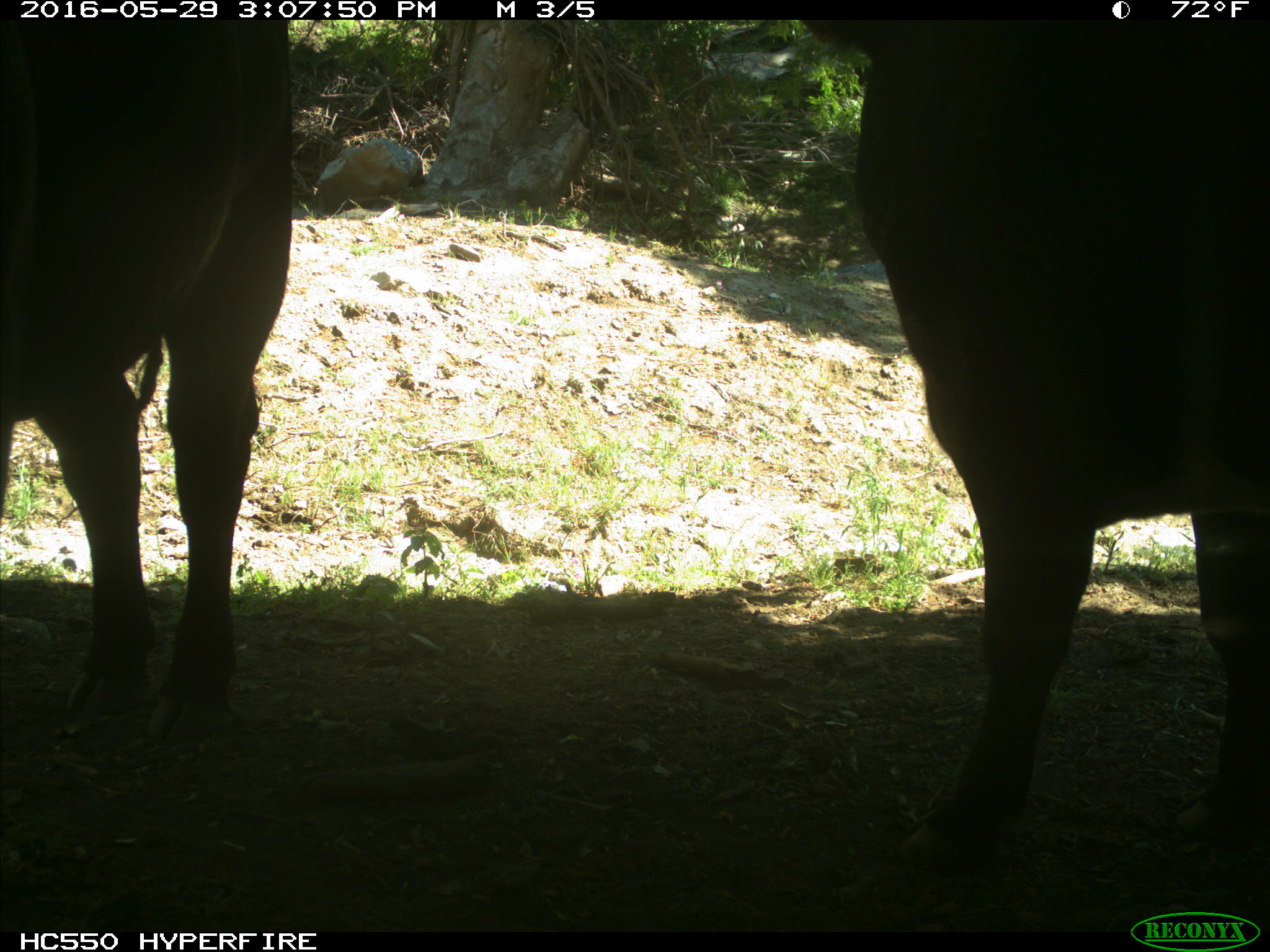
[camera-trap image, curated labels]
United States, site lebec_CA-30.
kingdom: Animalia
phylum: Chordata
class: Mammalia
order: Artiodactyla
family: Bovidae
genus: Bos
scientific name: Bos taurus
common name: domestic cow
Bos taurus (domestic cow).